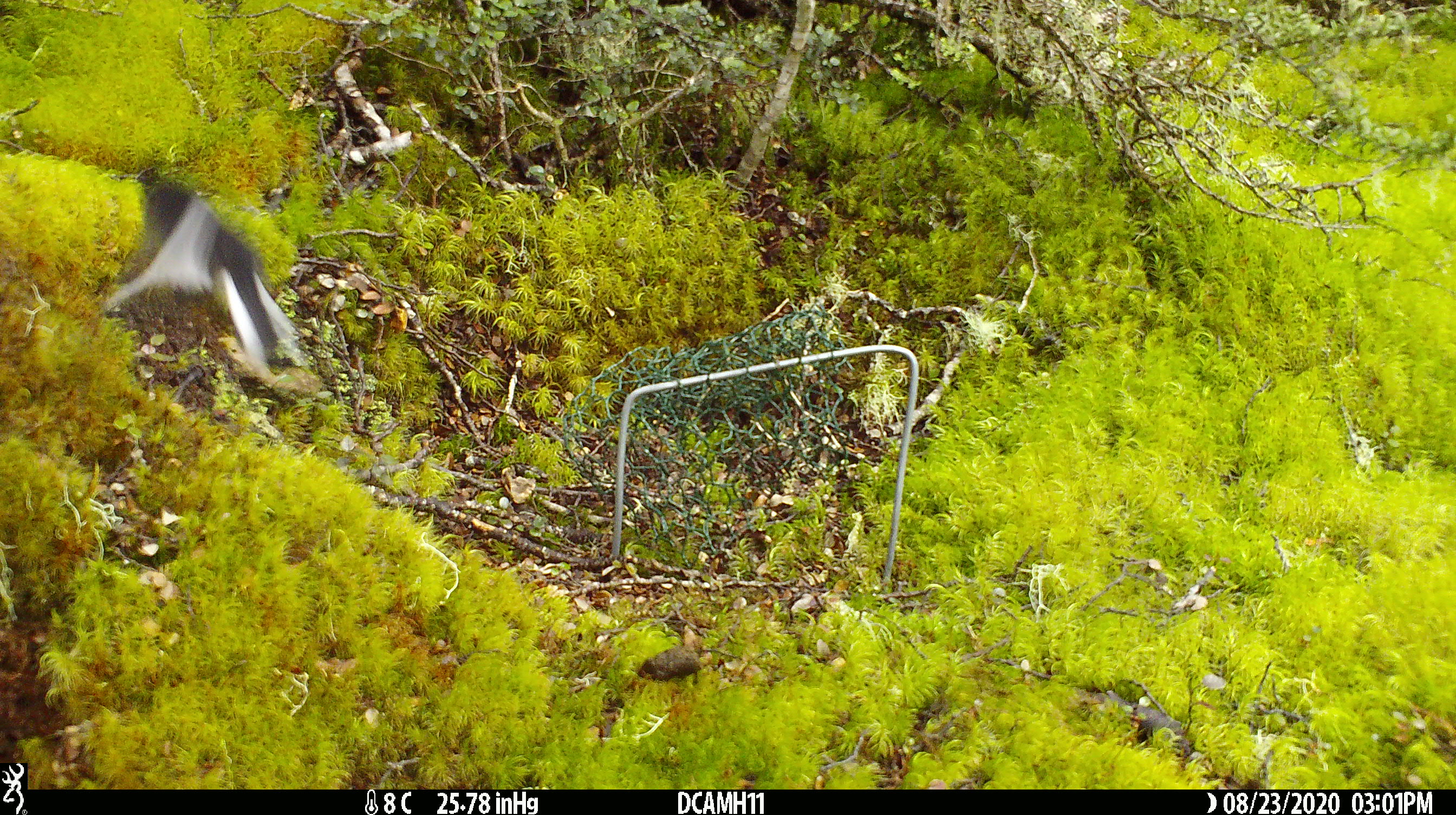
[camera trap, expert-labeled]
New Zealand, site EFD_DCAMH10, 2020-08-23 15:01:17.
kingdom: Animalia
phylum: Chordata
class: Aves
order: Passeriformes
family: Petroicidae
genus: Petroica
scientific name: Petroica macrocephala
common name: tomtit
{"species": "tomtit (Petroica macrocephala)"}